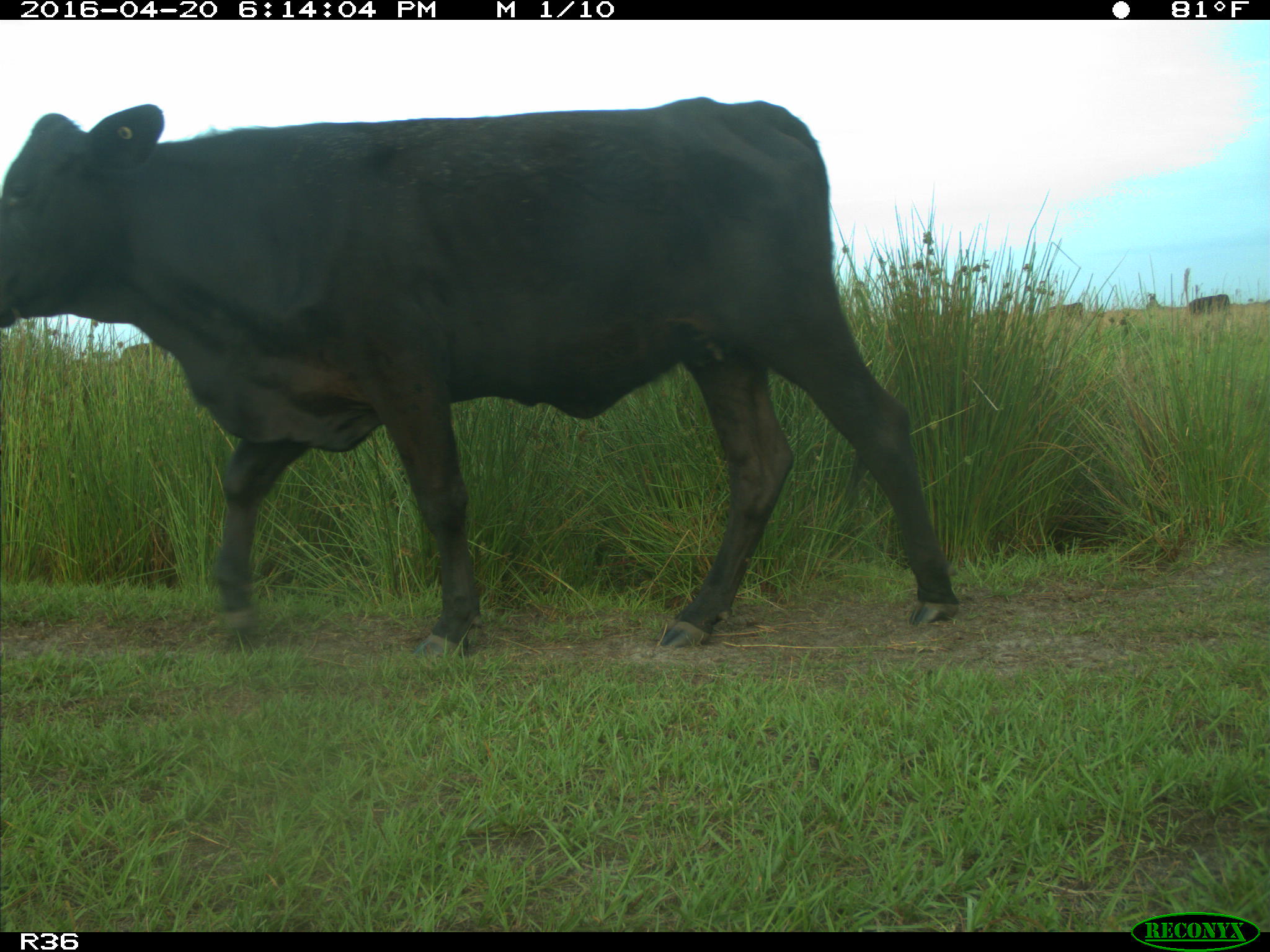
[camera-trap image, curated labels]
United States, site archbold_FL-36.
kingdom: Animalia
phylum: Chordata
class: Mammalia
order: Artiodactyla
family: Bovidae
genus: Bos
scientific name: Bos taurus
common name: domestic cow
Bos taurus (domestic cow).